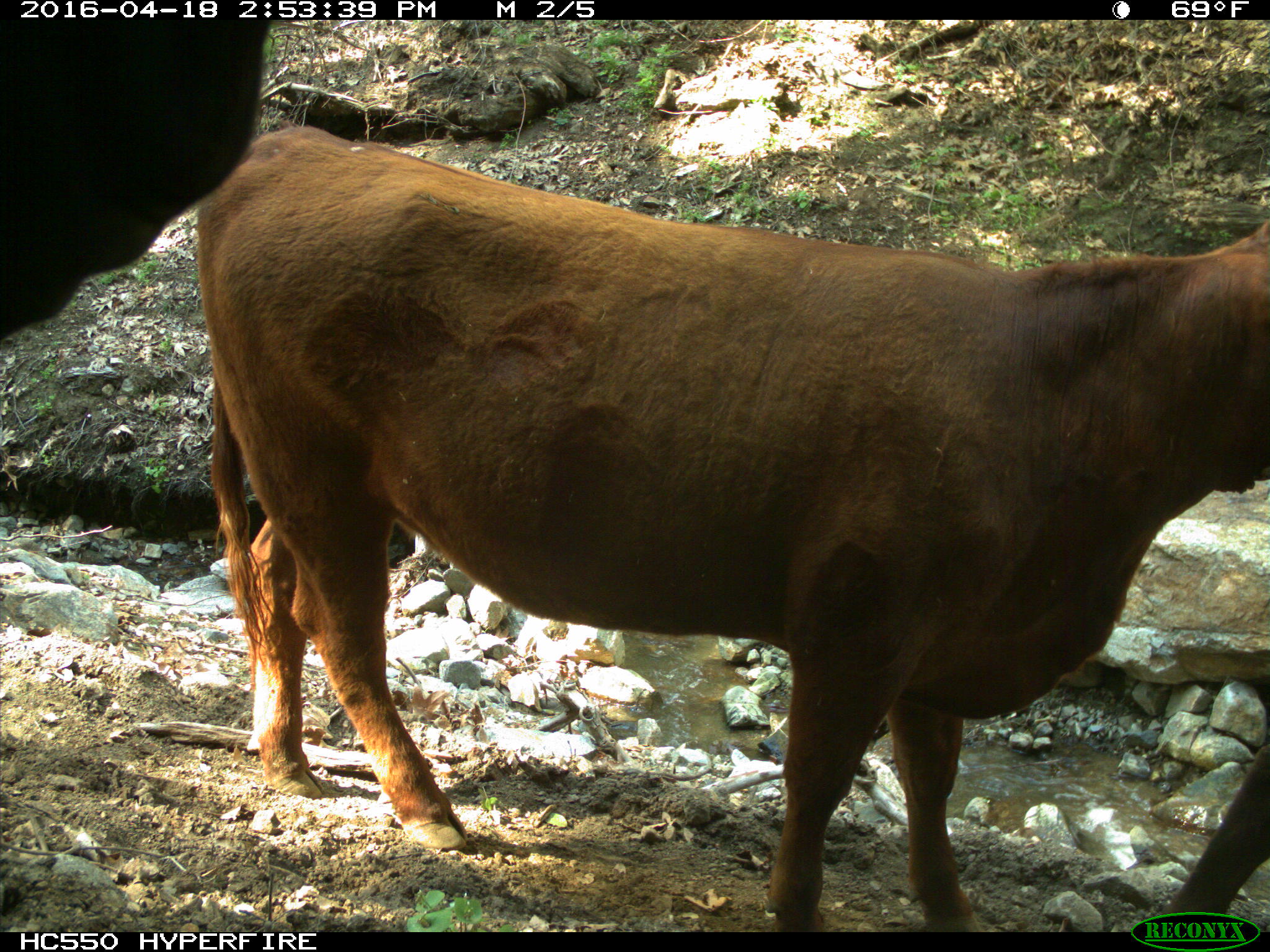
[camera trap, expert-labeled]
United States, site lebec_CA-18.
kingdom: Animalia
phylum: Chordata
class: Mammalia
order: Artiodactyla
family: Bovidae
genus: Bos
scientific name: Bos taurus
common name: domestic cow